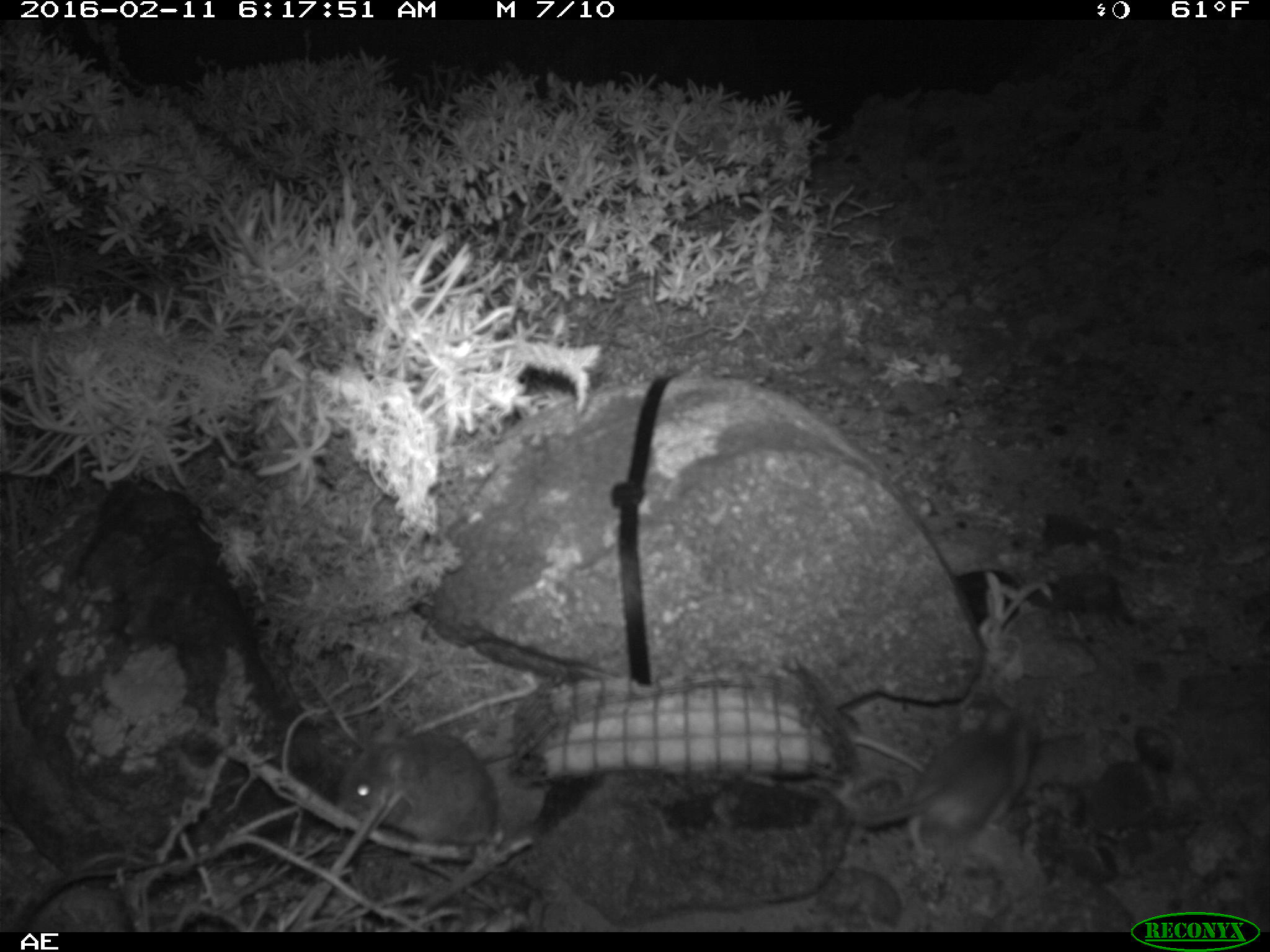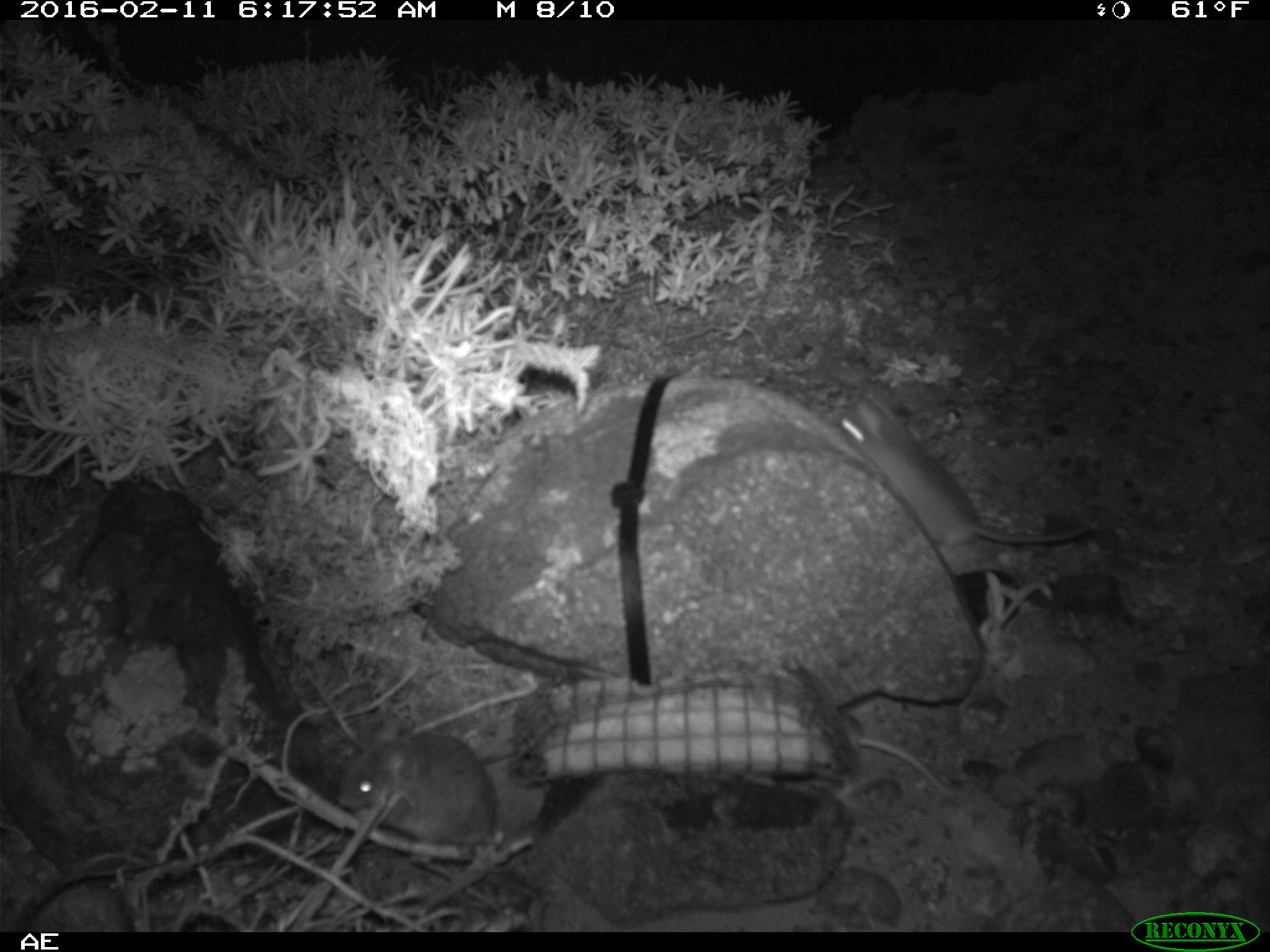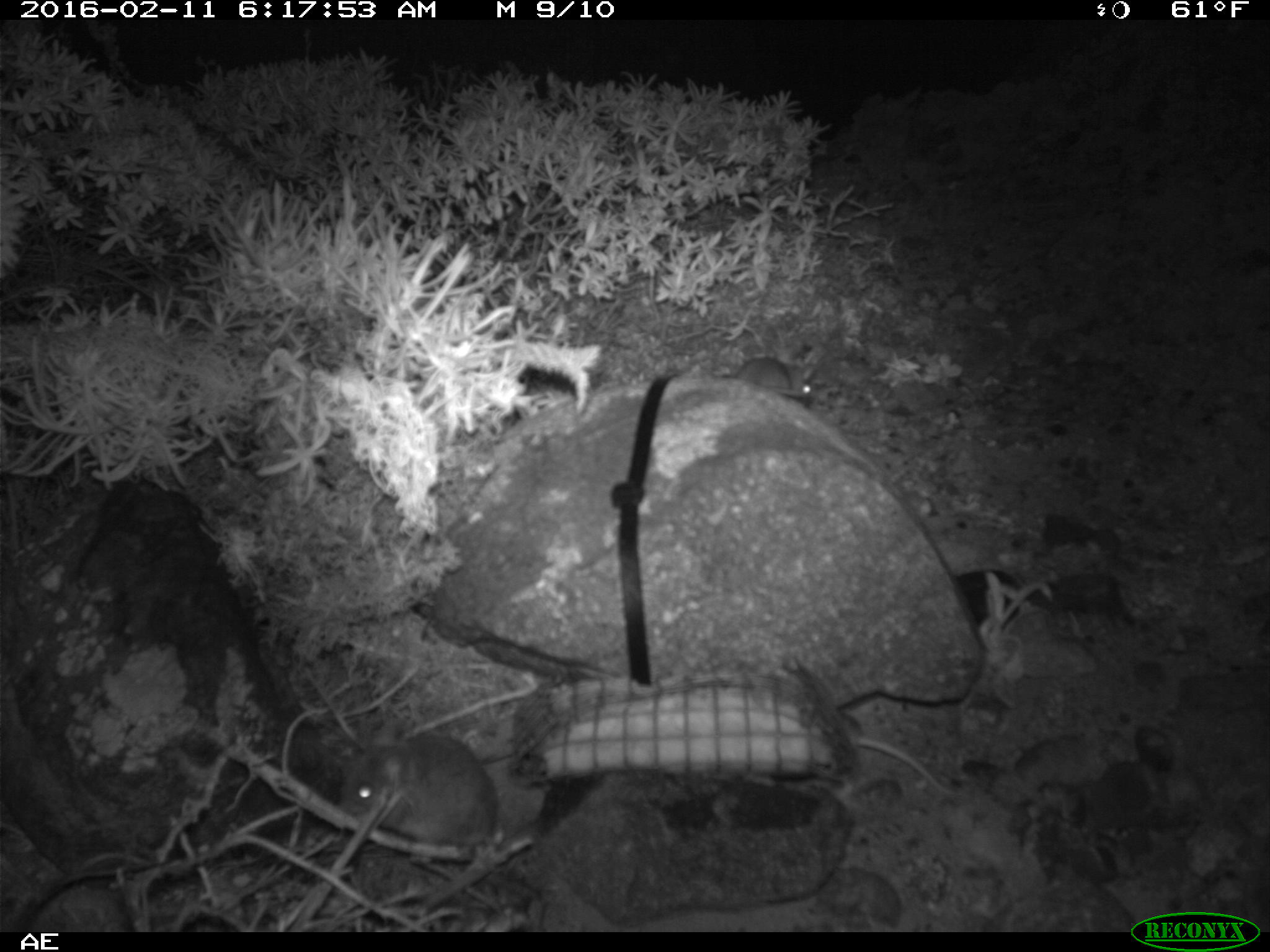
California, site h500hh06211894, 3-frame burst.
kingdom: Animalia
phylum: Chordata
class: Mammalia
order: Rodentia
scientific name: Rodentia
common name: rodent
Rodent (Rodentia).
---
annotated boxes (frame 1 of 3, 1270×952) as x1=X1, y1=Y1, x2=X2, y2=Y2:
rodent: x1=844, y1=692, x2=1039, y2=873; x1=335, y1=717, x2=498, y2=862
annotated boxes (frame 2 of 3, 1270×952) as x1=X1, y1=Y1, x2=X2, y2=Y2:
rodent: x1=836, y1=395, x2=1093, y2=560; x1=776, y1=658, x2=956, y2=800; x1=336, y1=720, x2=499, y2=860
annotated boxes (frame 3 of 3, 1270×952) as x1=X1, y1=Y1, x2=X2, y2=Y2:
rodent: x1=338, y1=720, x2=498, y2=865; x1=837, y1=711, x2=952, y2=793; x1=735, y1=350, x2=814, y2=405